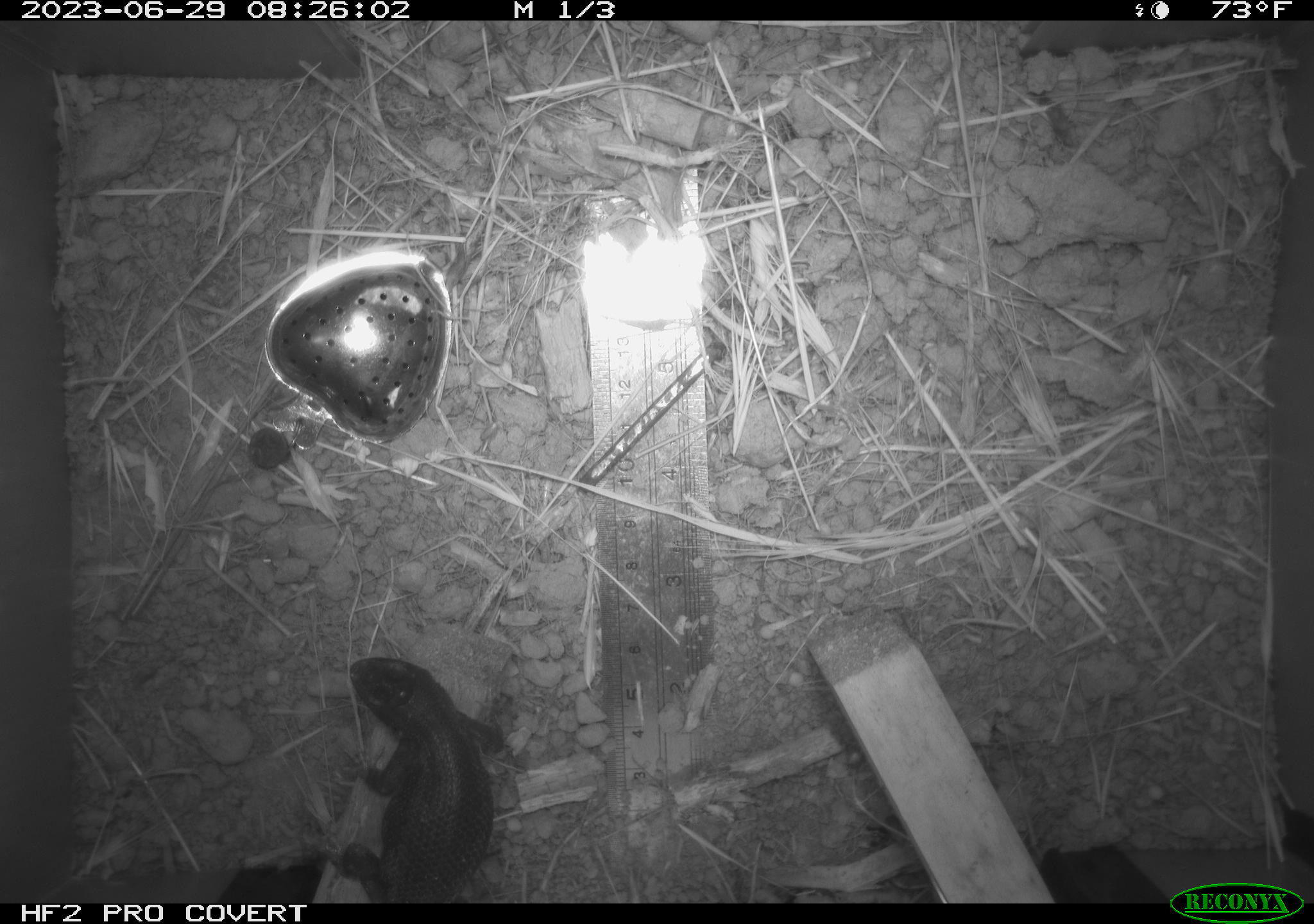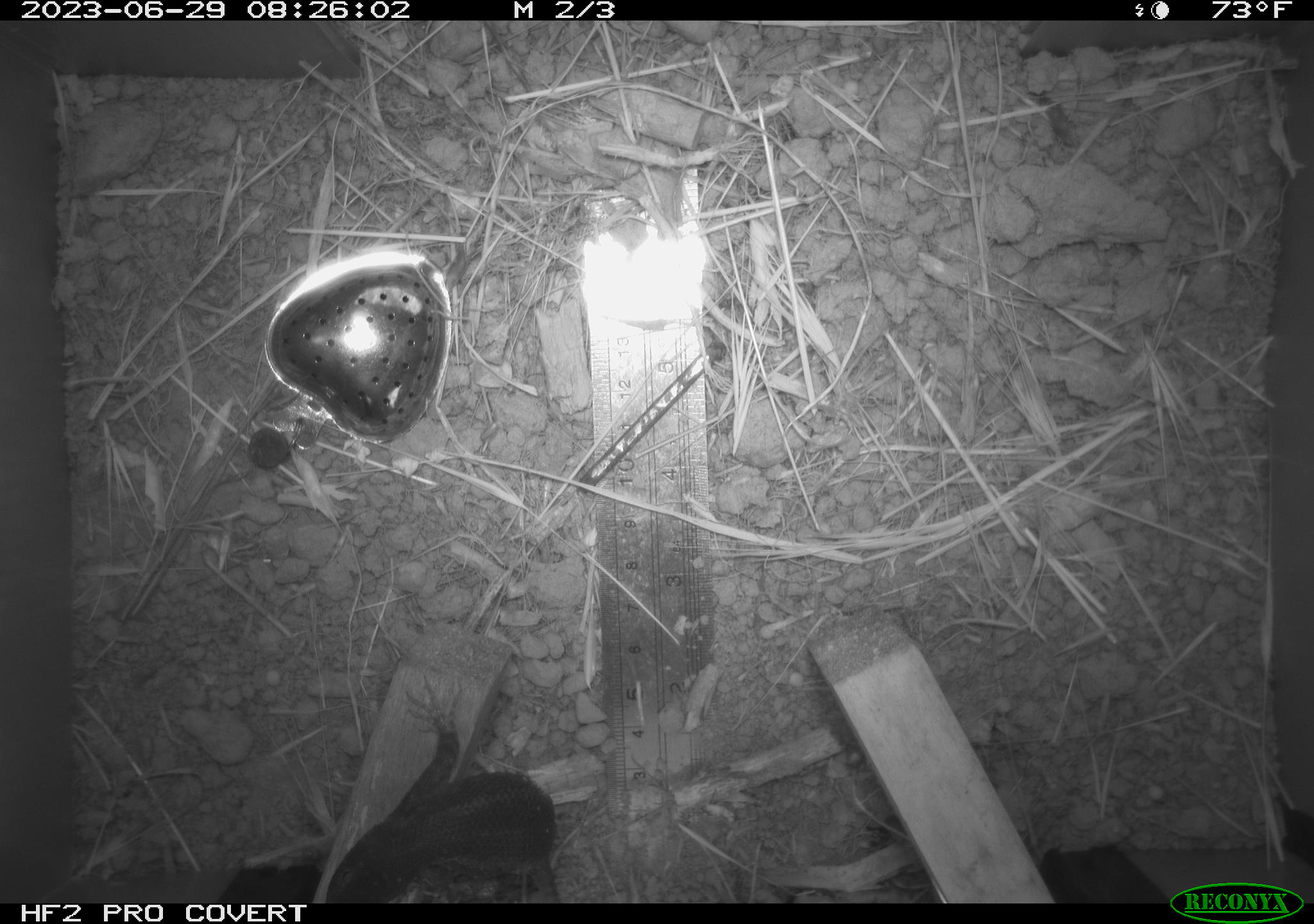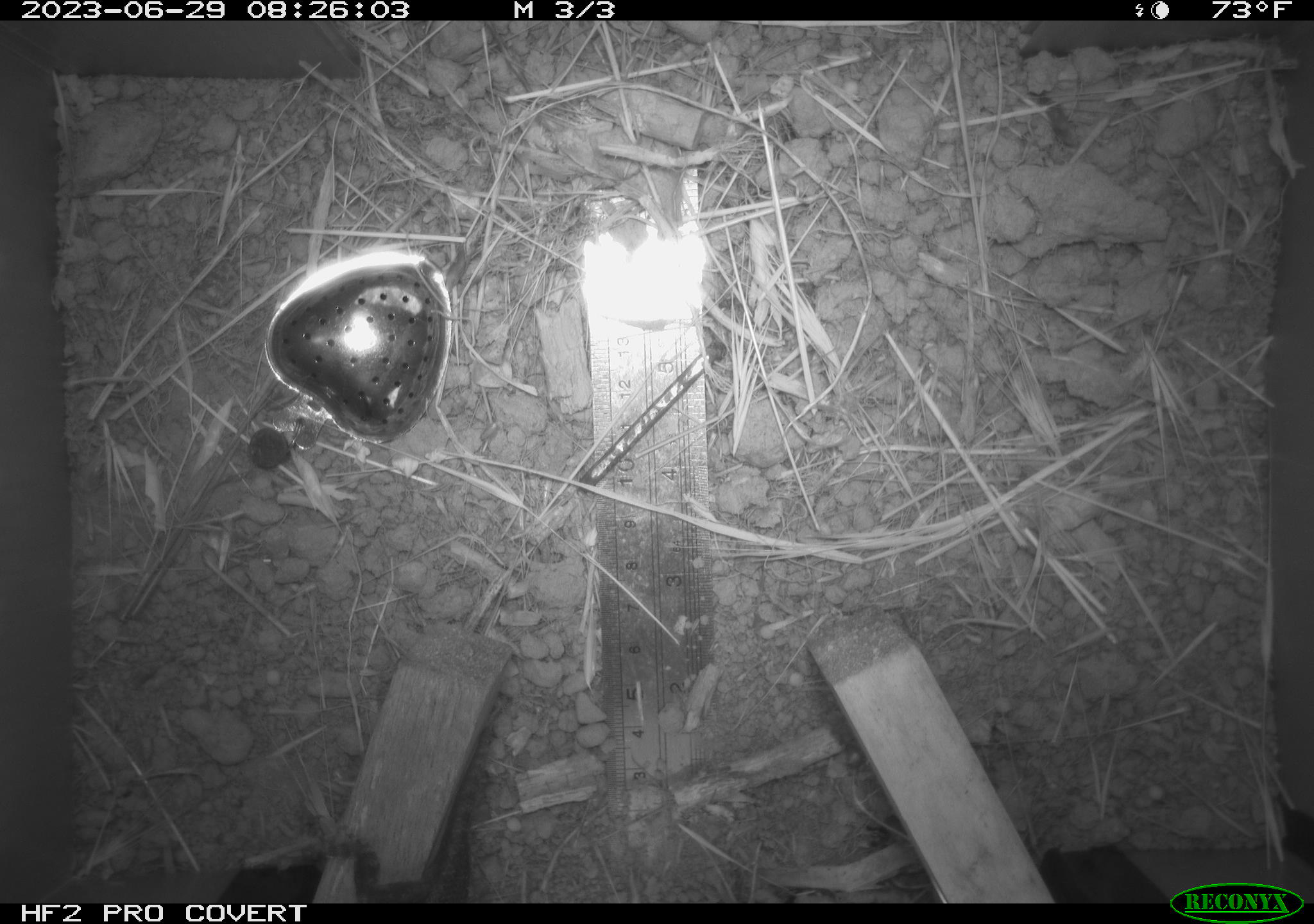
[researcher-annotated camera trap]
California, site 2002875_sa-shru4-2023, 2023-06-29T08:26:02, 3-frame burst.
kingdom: Animalia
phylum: Chordata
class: Reptilia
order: Squamata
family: Phrynosomatidae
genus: Sceloporus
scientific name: Sceloporus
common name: spiny lizards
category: sceloporus species